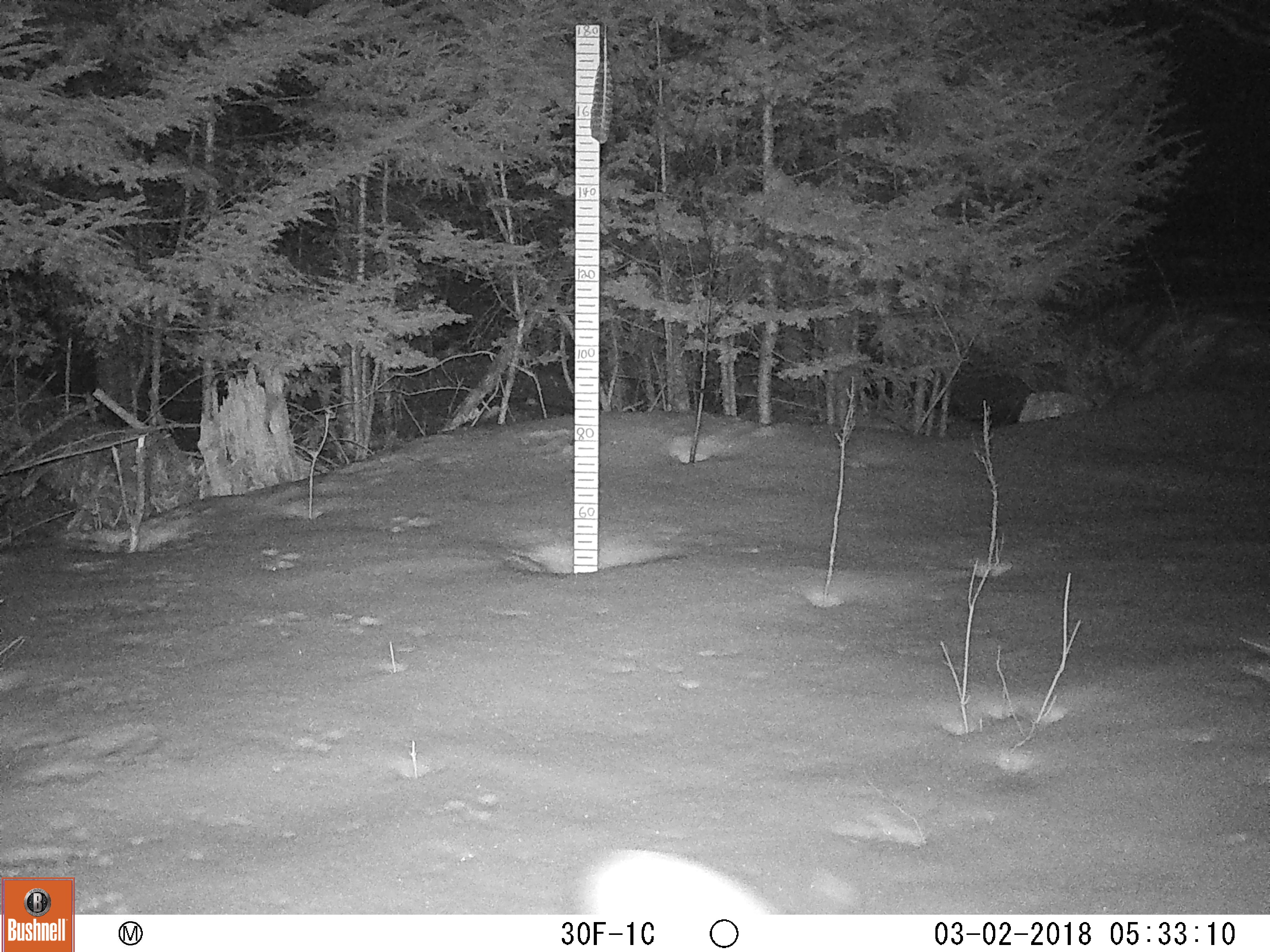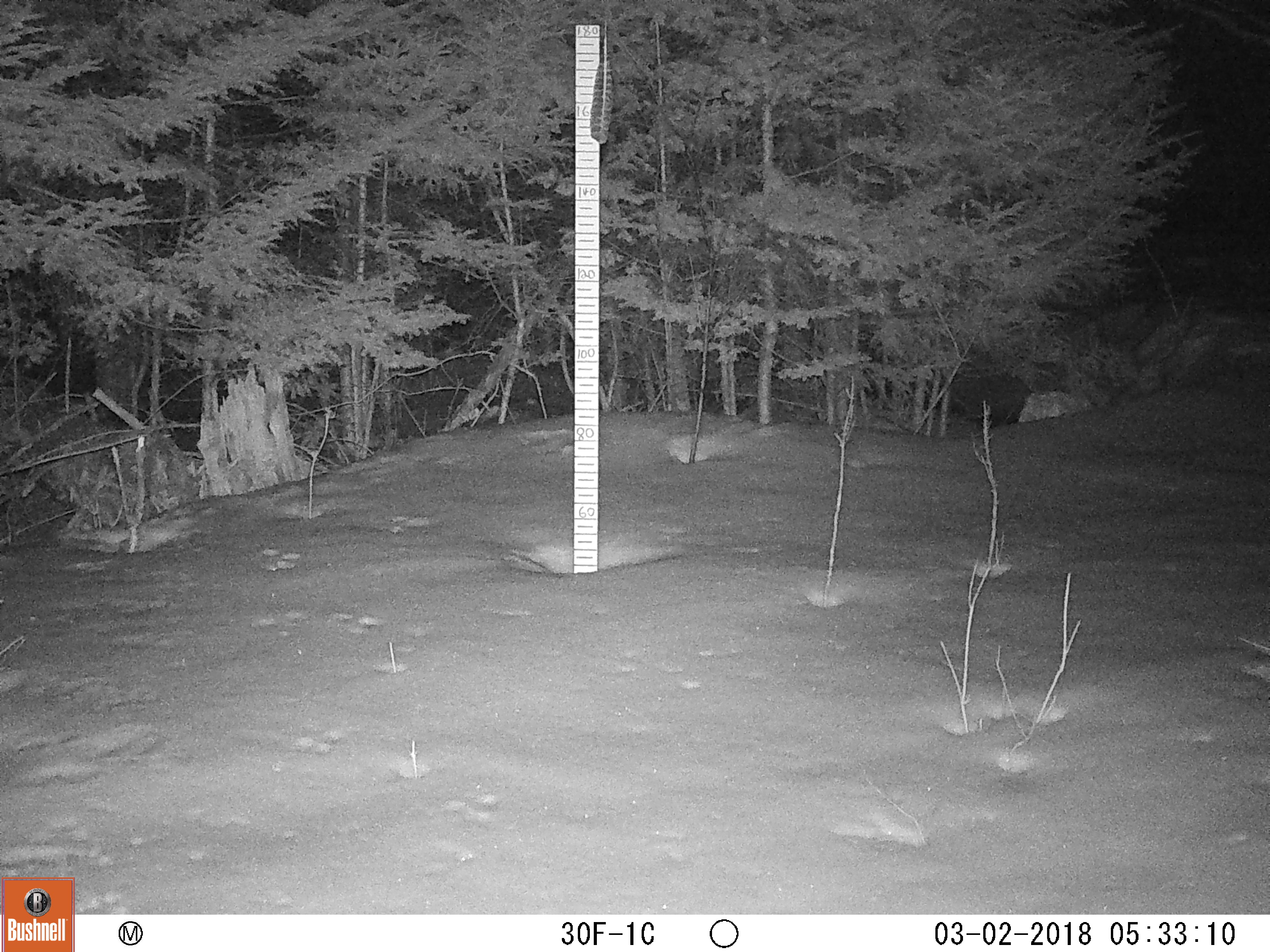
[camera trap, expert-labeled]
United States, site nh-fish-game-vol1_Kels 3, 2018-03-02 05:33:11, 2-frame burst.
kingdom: Animalia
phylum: Chordata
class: Mammalia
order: Lagomorpha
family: Leporidae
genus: Lepus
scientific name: Lepus americanus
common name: snowshoe hare